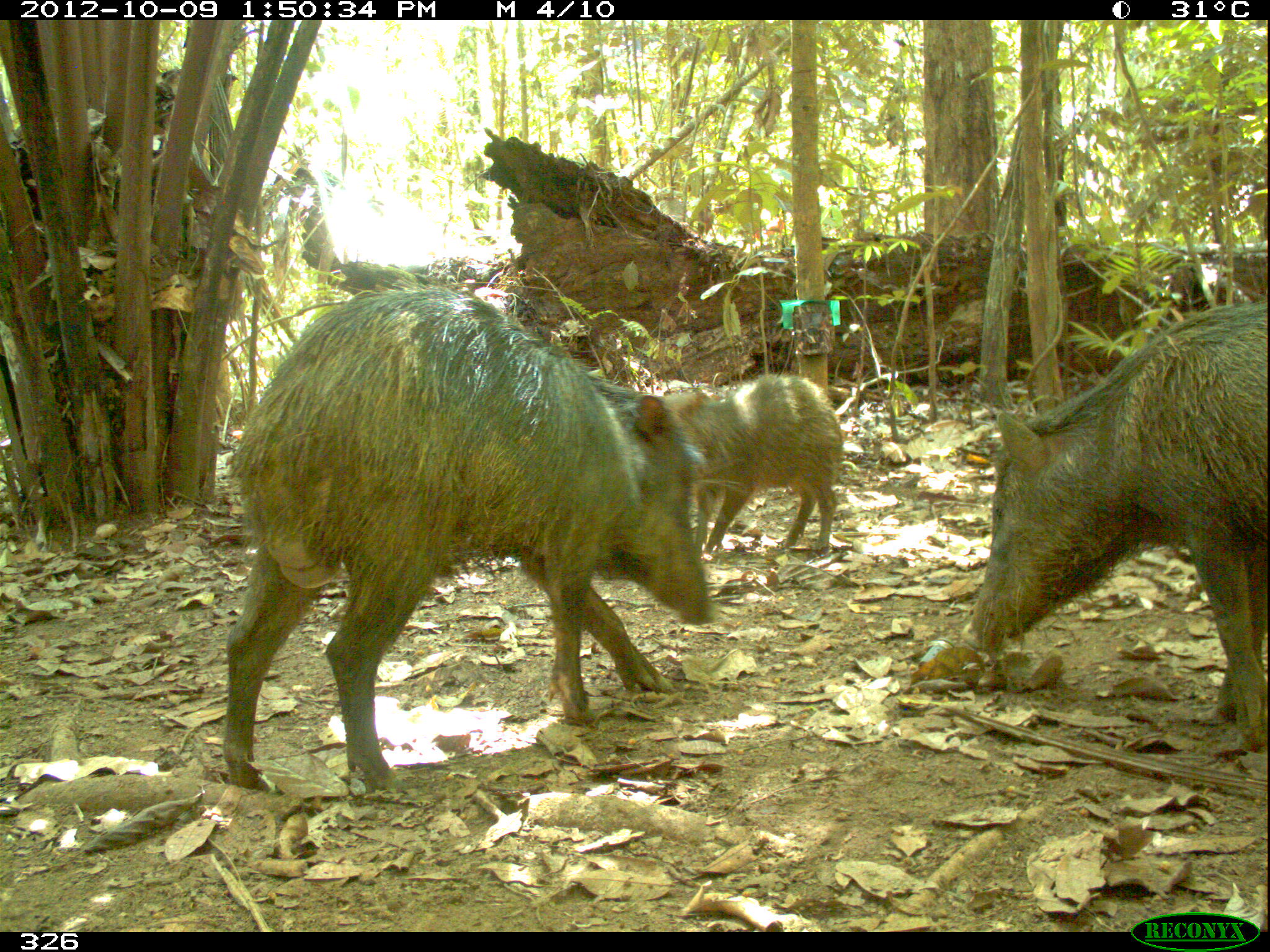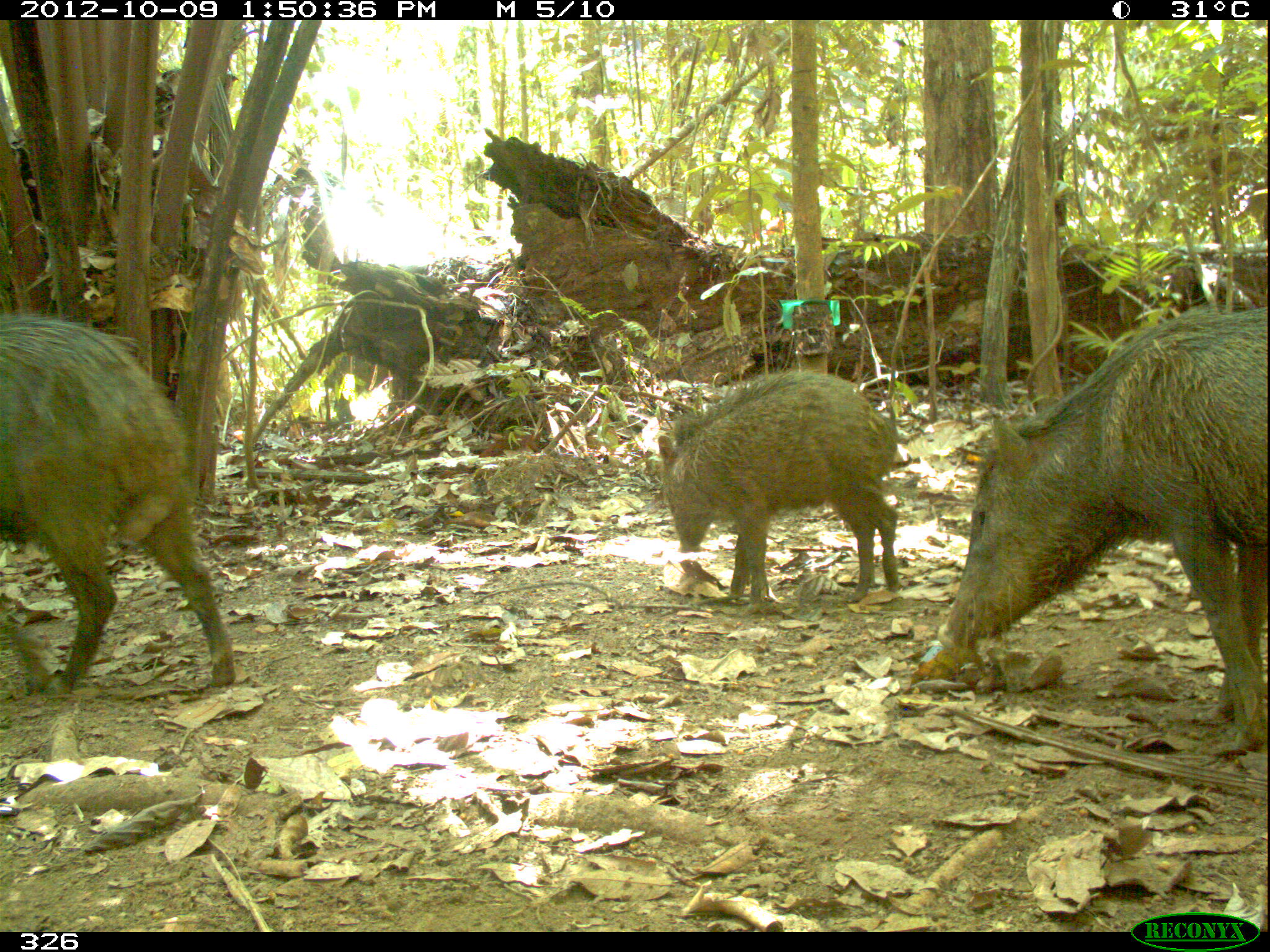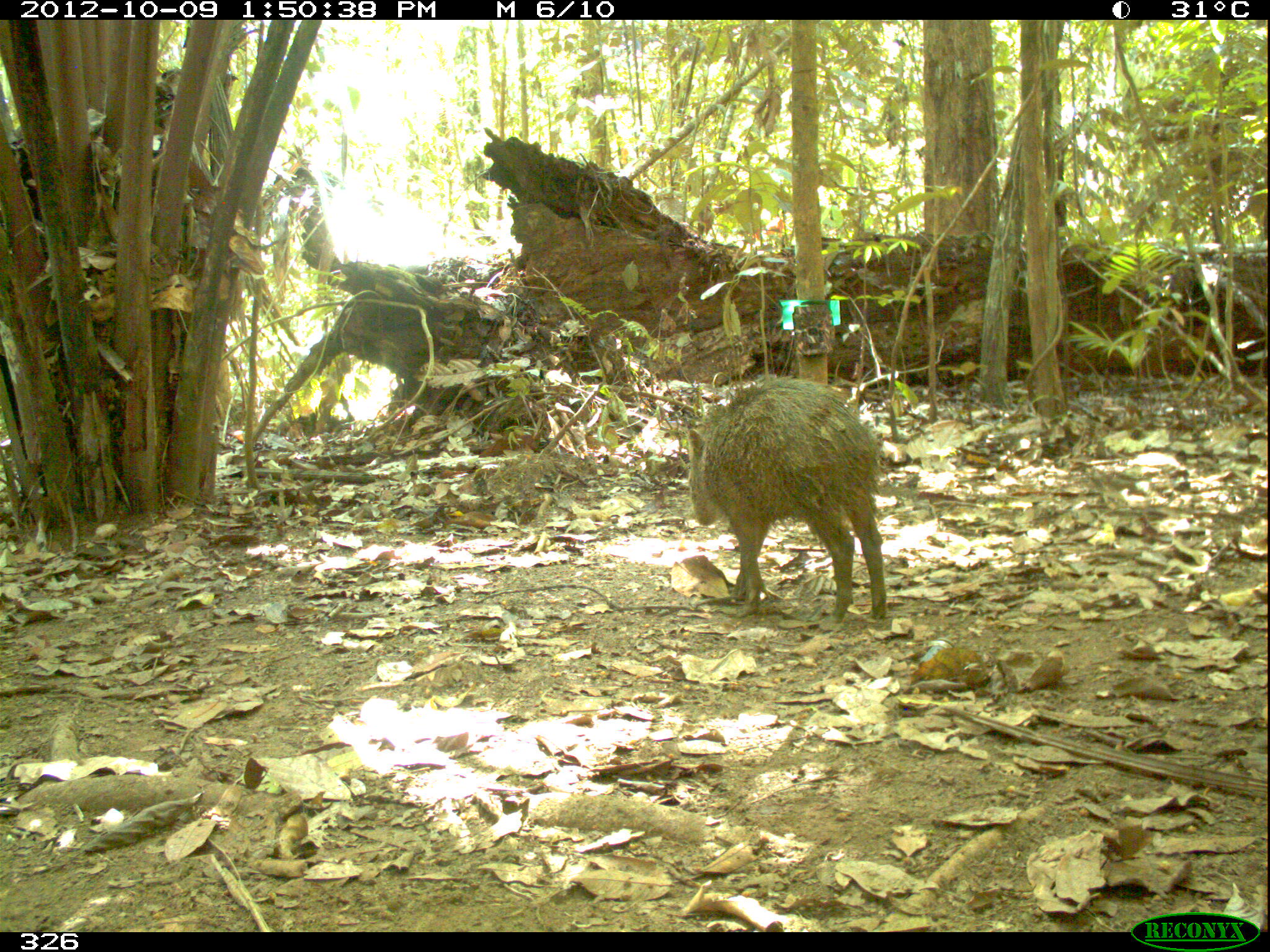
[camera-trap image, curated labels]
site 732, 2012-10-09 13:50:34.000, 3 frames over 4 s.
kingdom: Animalia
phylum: Chordata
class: Mammalia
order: Artiodactyla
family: Tayassuidae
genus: Tayassu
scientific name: Tayassu pecari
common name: white-lipped peccary